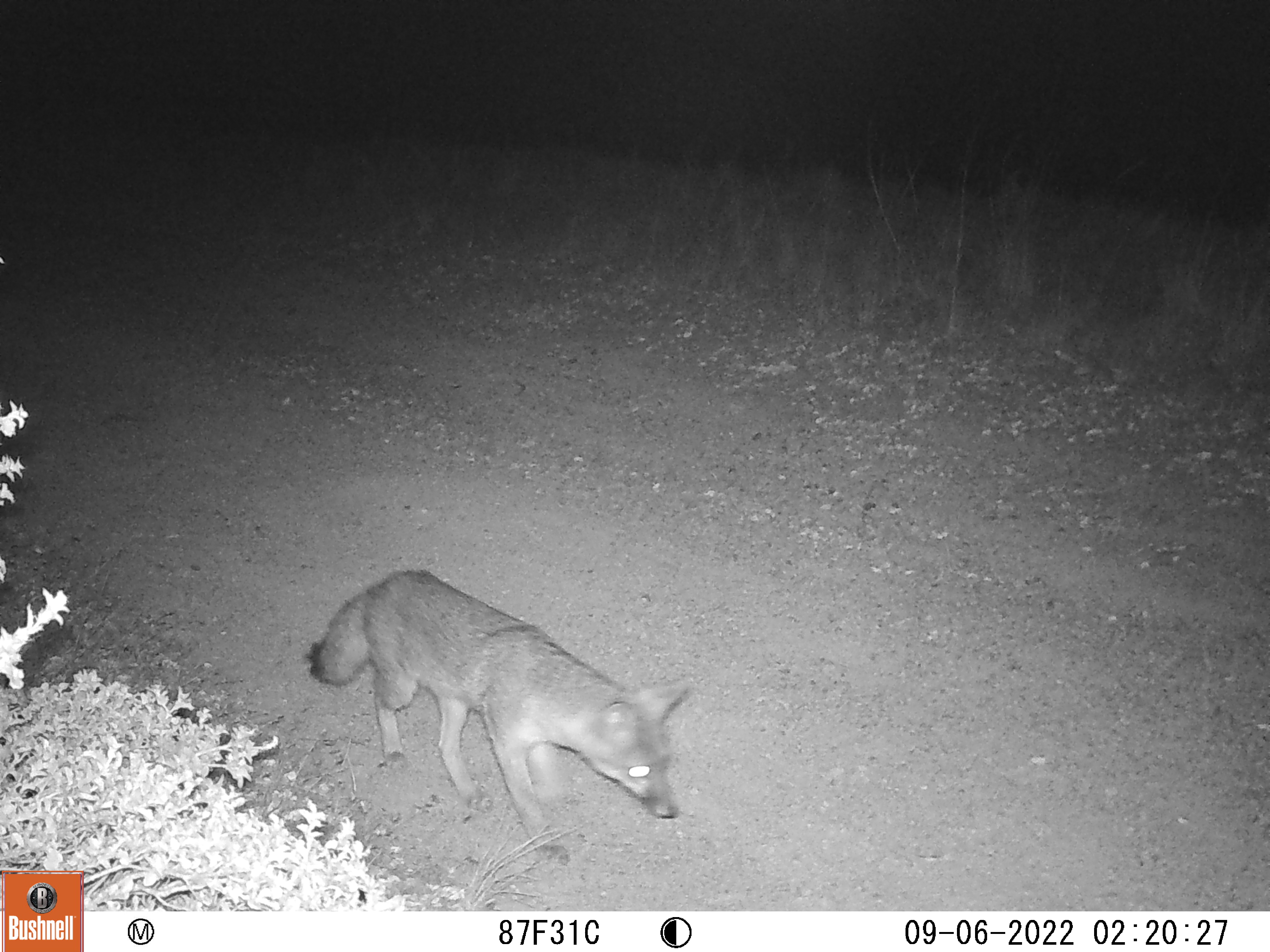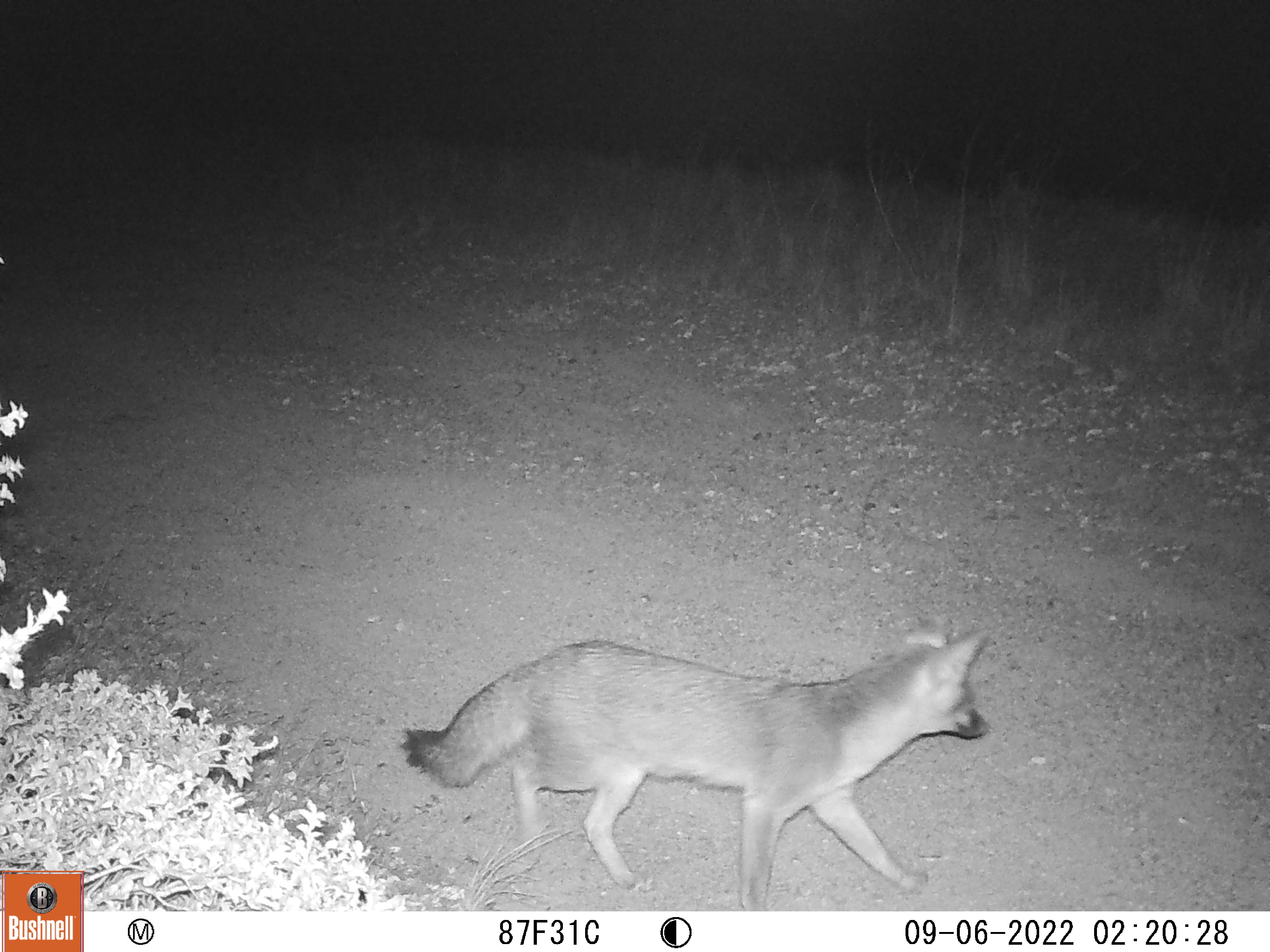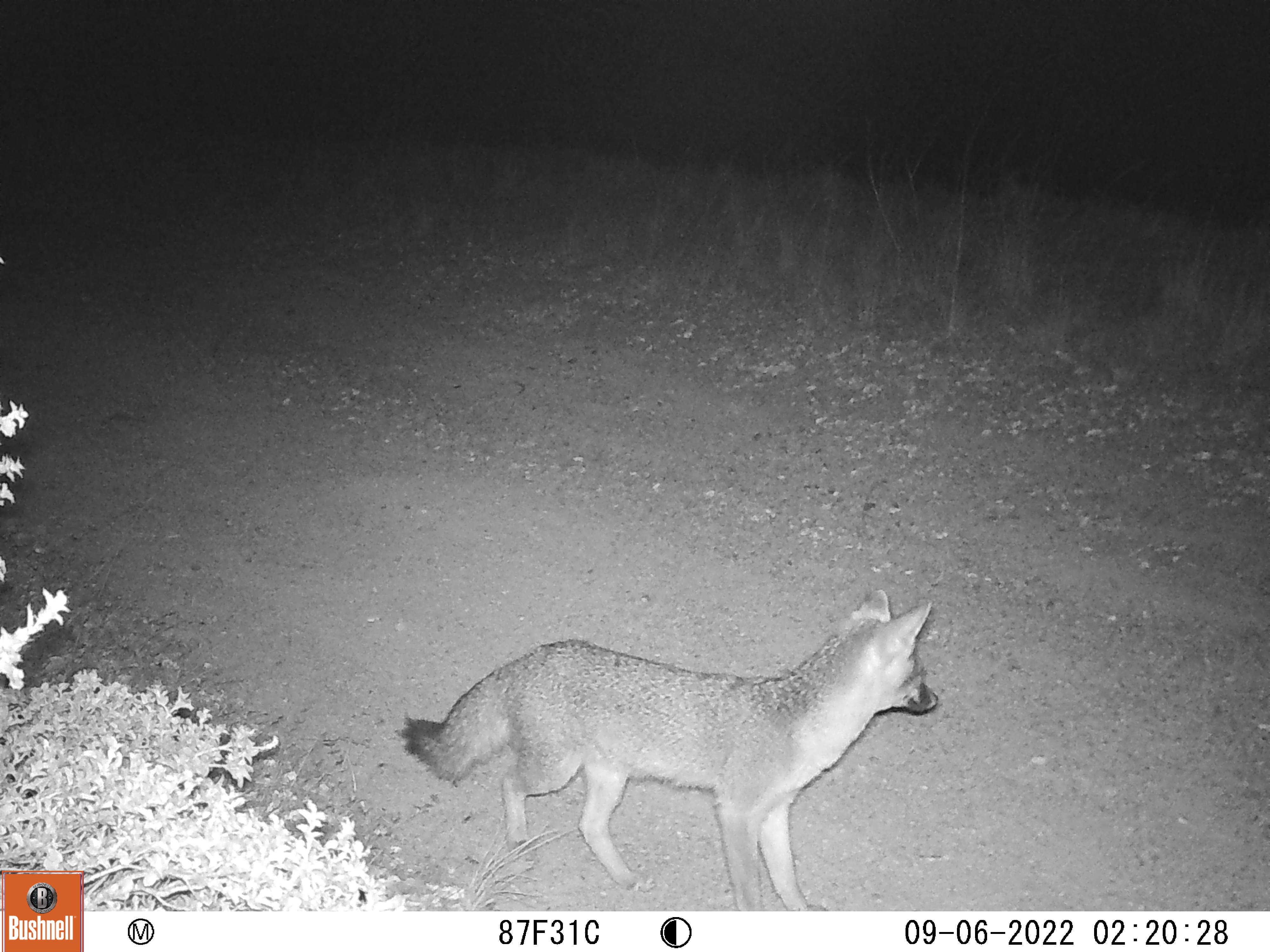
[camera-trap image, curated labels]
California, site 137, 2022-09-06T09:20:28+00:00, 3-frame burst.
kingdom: Animalia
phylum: Chordata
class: Mammalia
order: Carnivora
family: Canidae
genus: Urocyon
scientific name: Urocyon cinereoargenteus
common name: gray fox